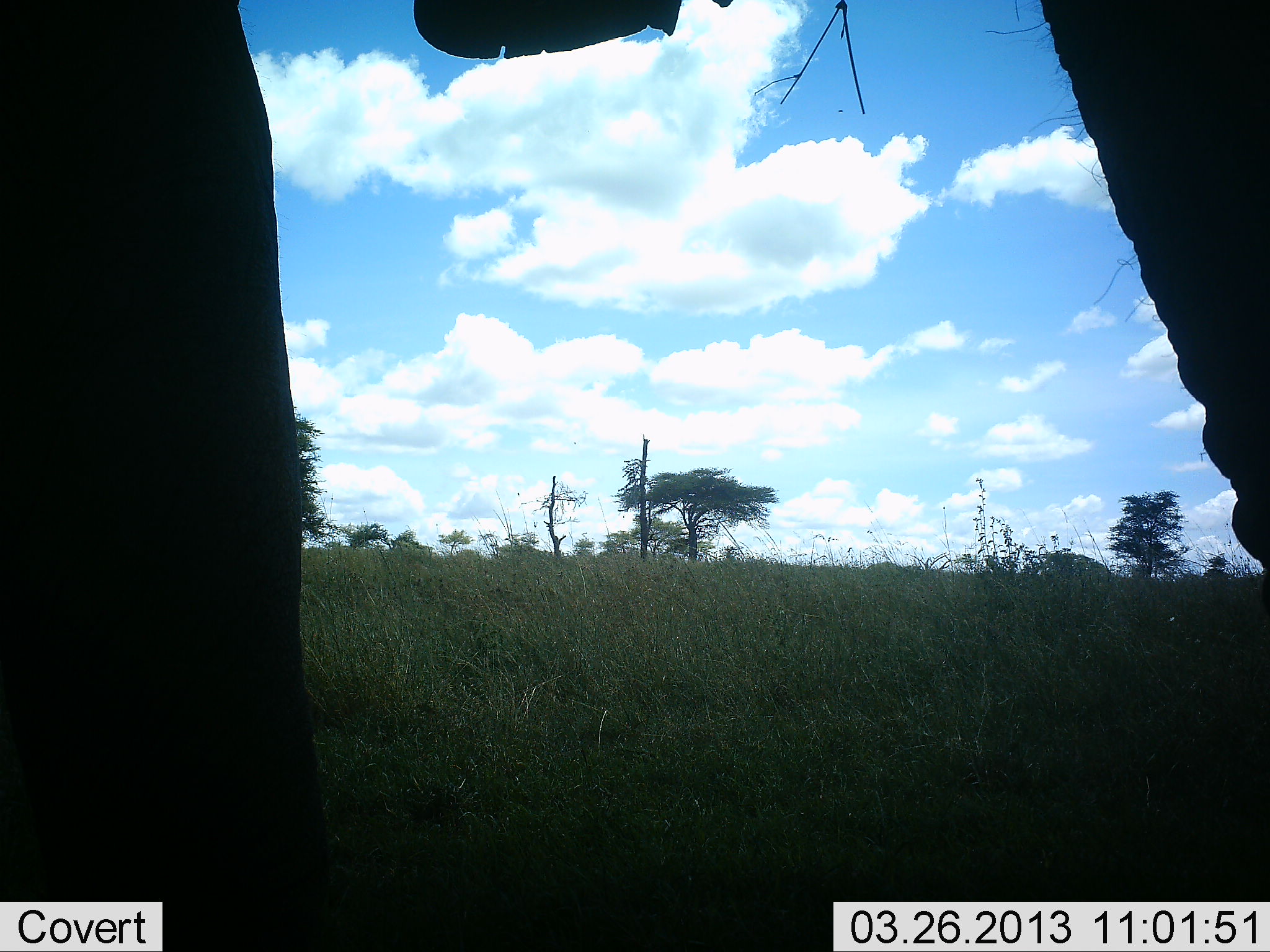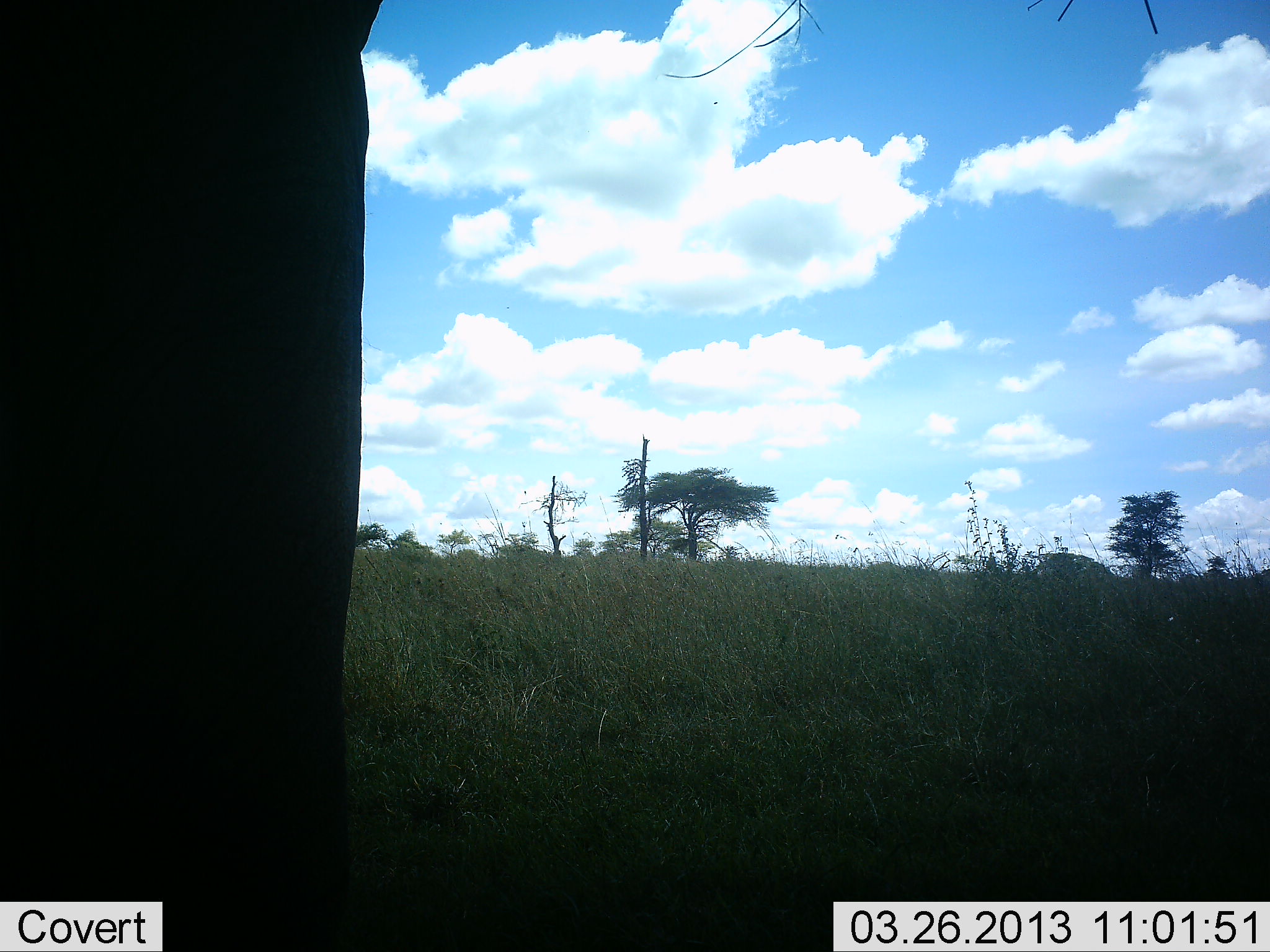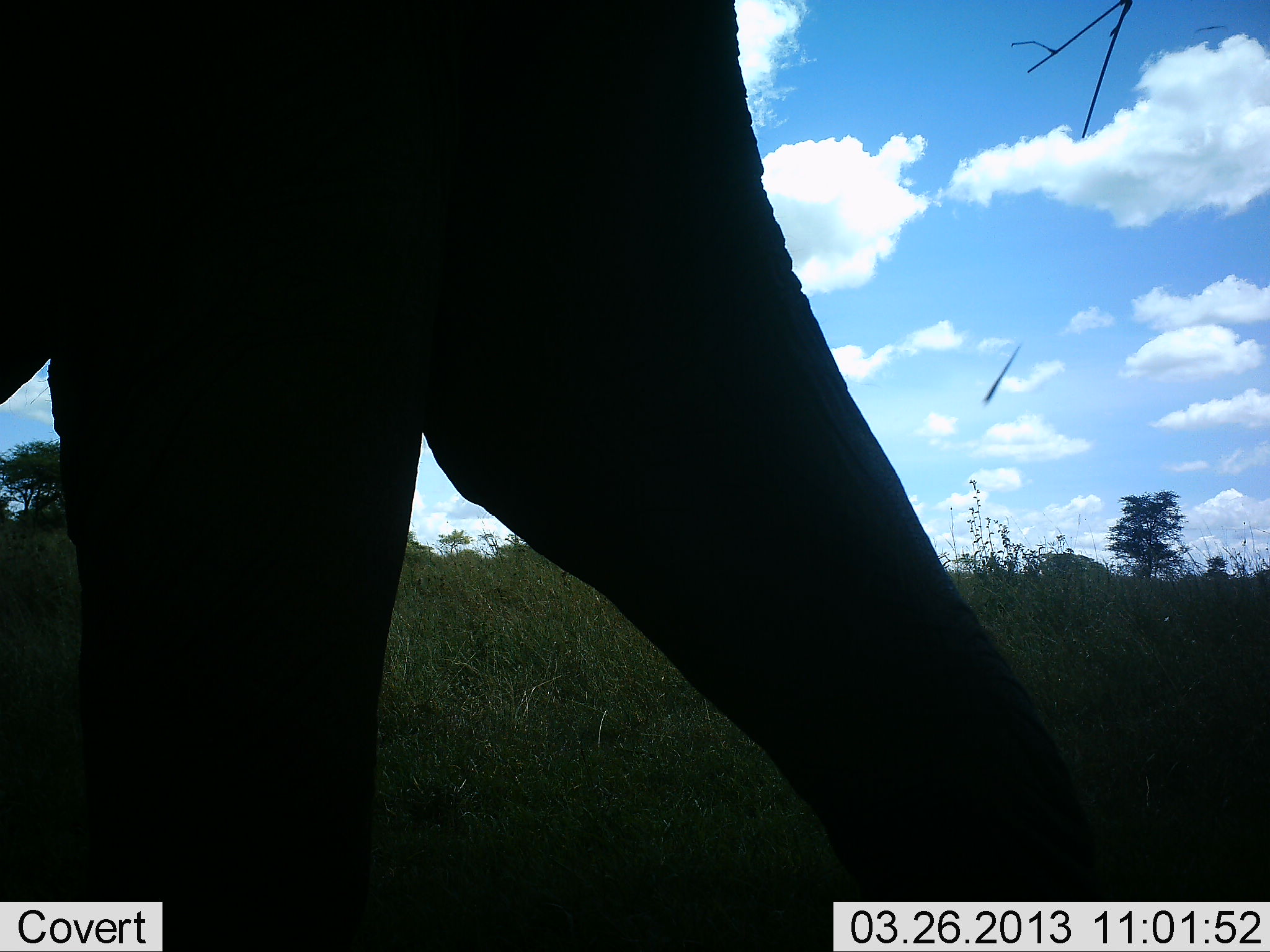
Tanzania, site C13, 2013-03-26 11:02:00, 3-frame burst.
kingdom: Animalia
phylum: Chordata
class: Mammalia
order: Proboscidea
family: Elephantidae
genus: Loxodonta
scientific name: Loxodonta africana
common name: african bush elephant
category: elephant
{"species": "elephant (african bush elephant) (Loxodonta africana)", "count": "1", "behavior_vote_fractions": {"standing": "28%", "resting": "0%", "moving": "72%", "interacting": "0%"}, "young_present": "0%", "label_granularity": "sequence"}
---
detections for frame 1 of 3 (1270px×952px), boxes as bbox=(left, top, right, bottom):
animal: bbox=(0, 0, 1270, 952)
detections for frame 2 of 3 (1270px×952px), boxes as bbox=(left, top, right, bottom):
animal: bbox=(1, 3, 1174, 952)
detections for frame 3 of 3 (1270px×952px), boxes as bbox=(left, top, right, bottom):
animal: bbox=(0, 0, 1111, 952)